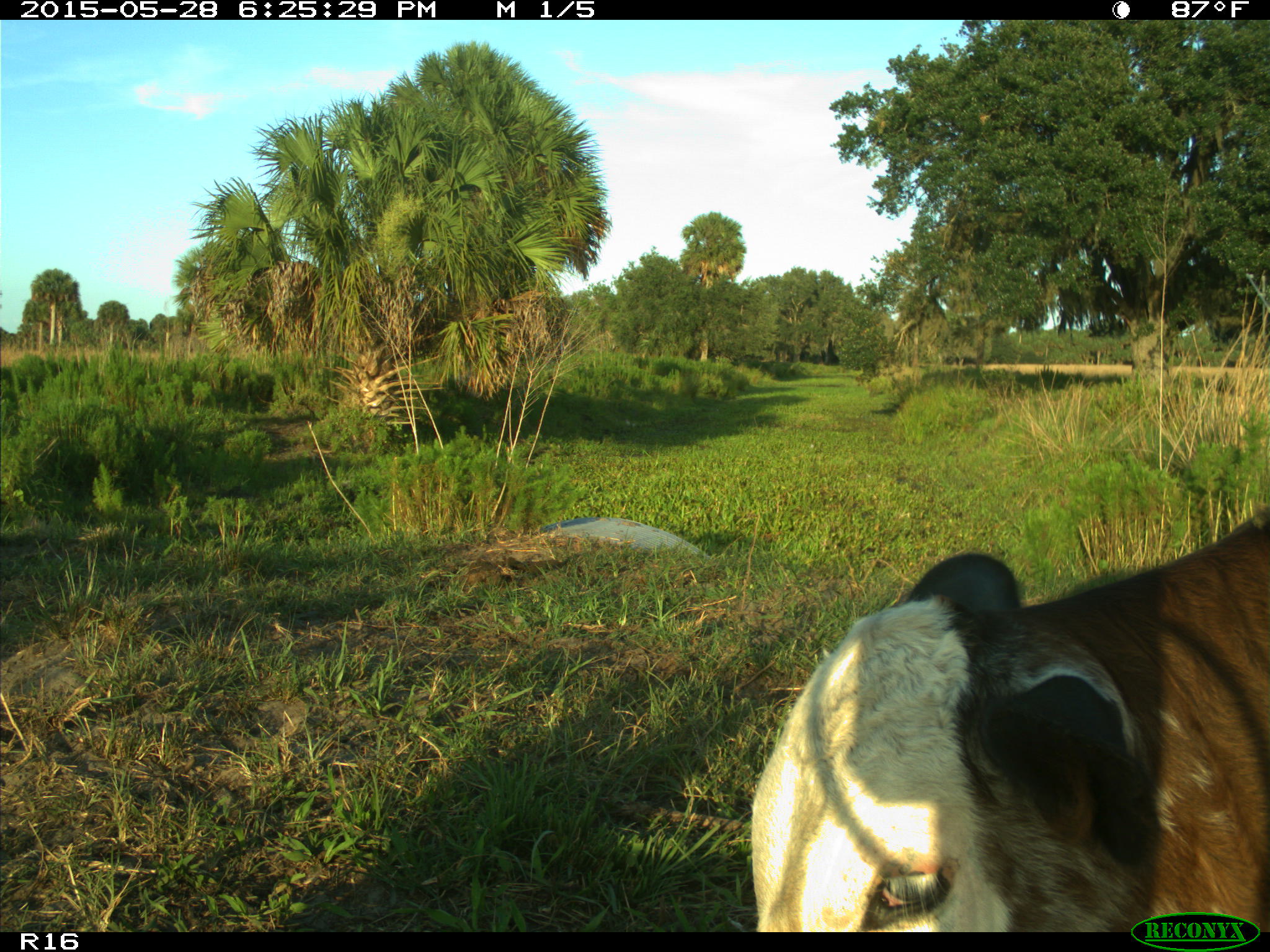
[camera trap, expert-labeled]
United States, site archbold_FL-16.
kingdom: Animalia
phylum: Chordata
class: Mammalia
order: Artiodactyla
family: Bovidae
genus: Bos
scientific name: Bos taurus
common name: domestic cow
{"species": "Bos taurus (domestic cow)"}